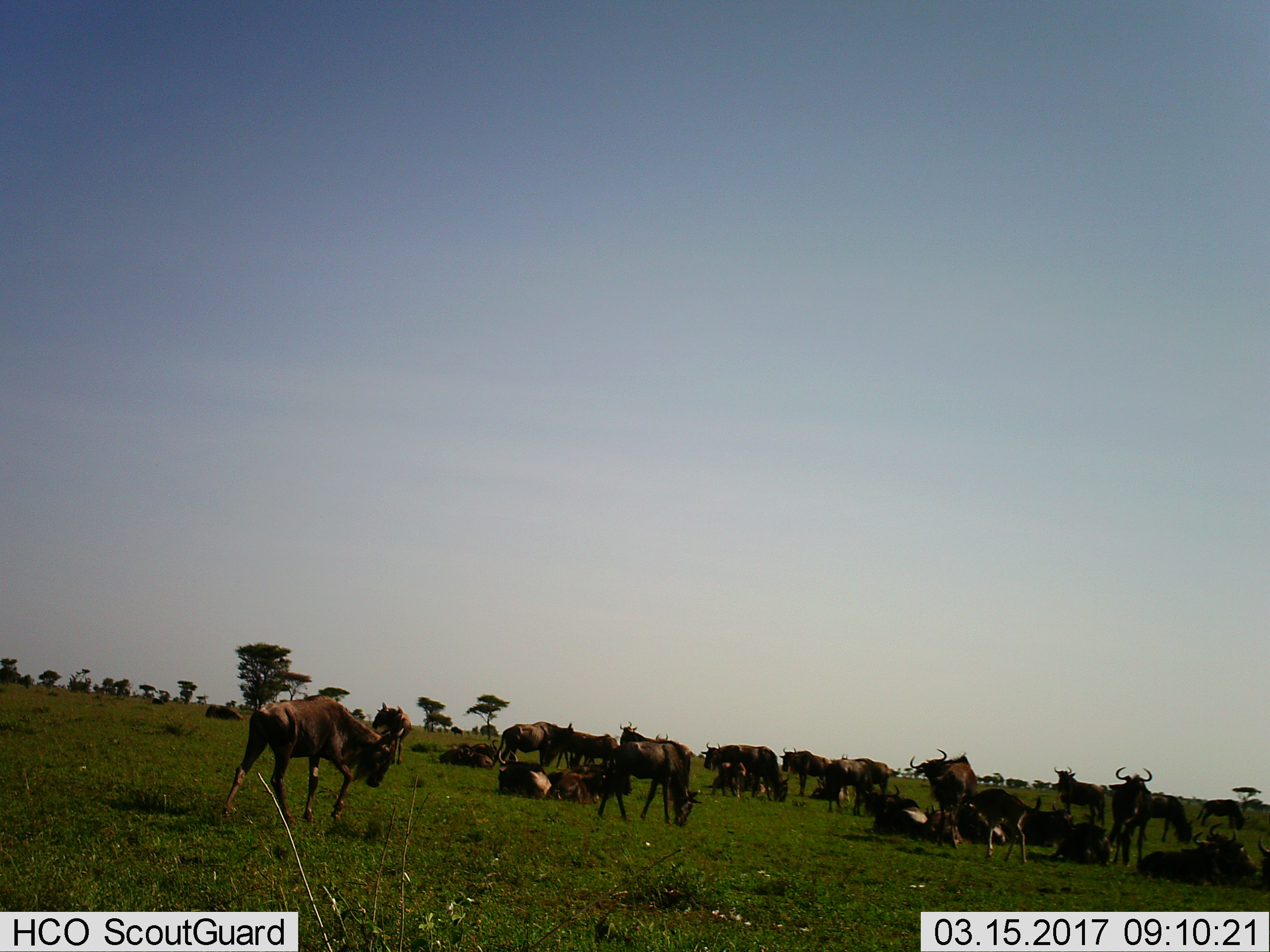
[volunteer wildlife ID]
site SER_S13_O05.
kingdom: Animalia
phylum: Chordata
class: Mammalia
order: Artiodactyla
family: Bovidae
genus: Connochaetes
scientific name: Connochaetes taurinus taurinus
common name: blue wildebeest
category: wildebeestblue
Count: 11-50.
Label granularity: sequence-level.